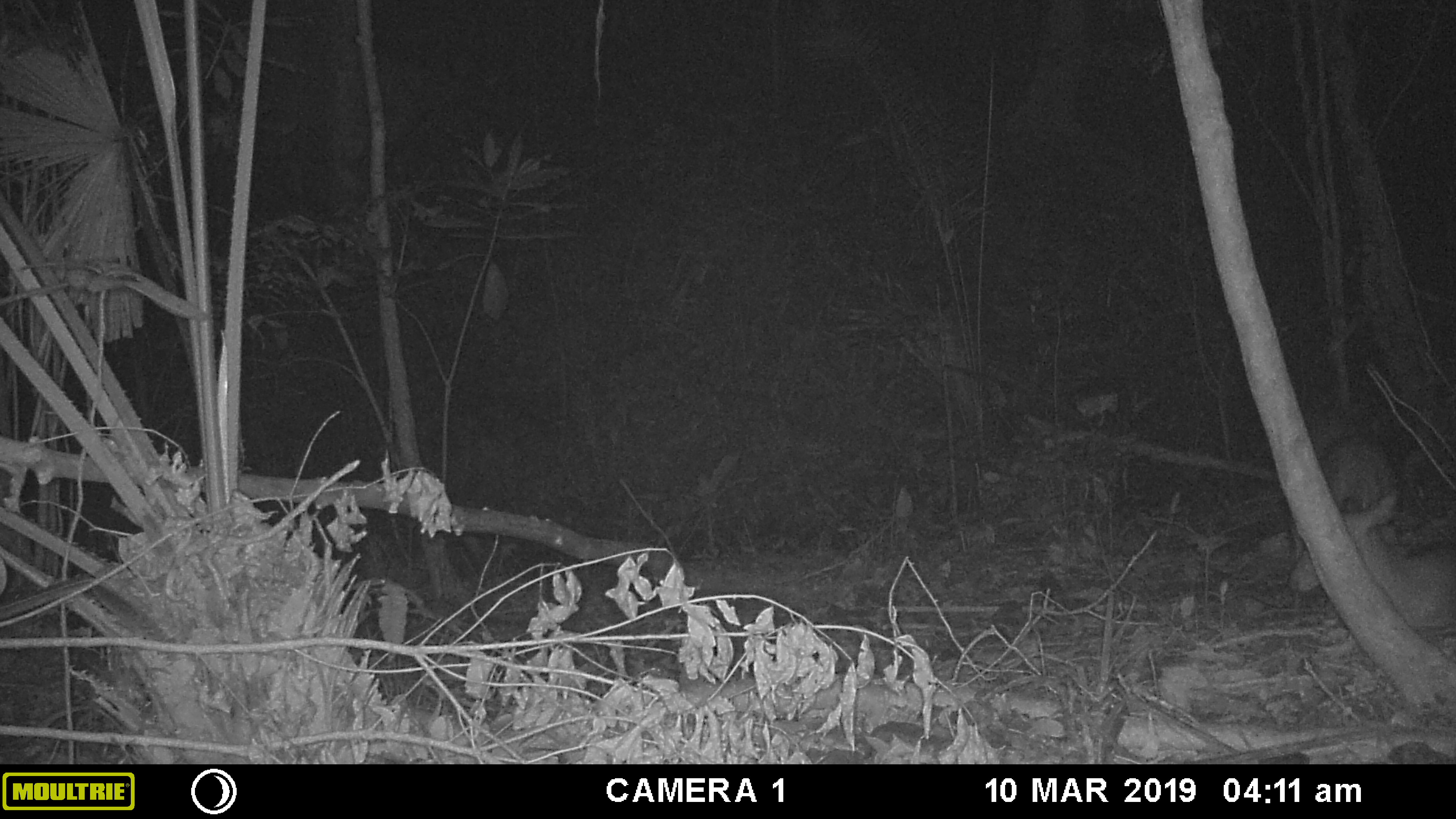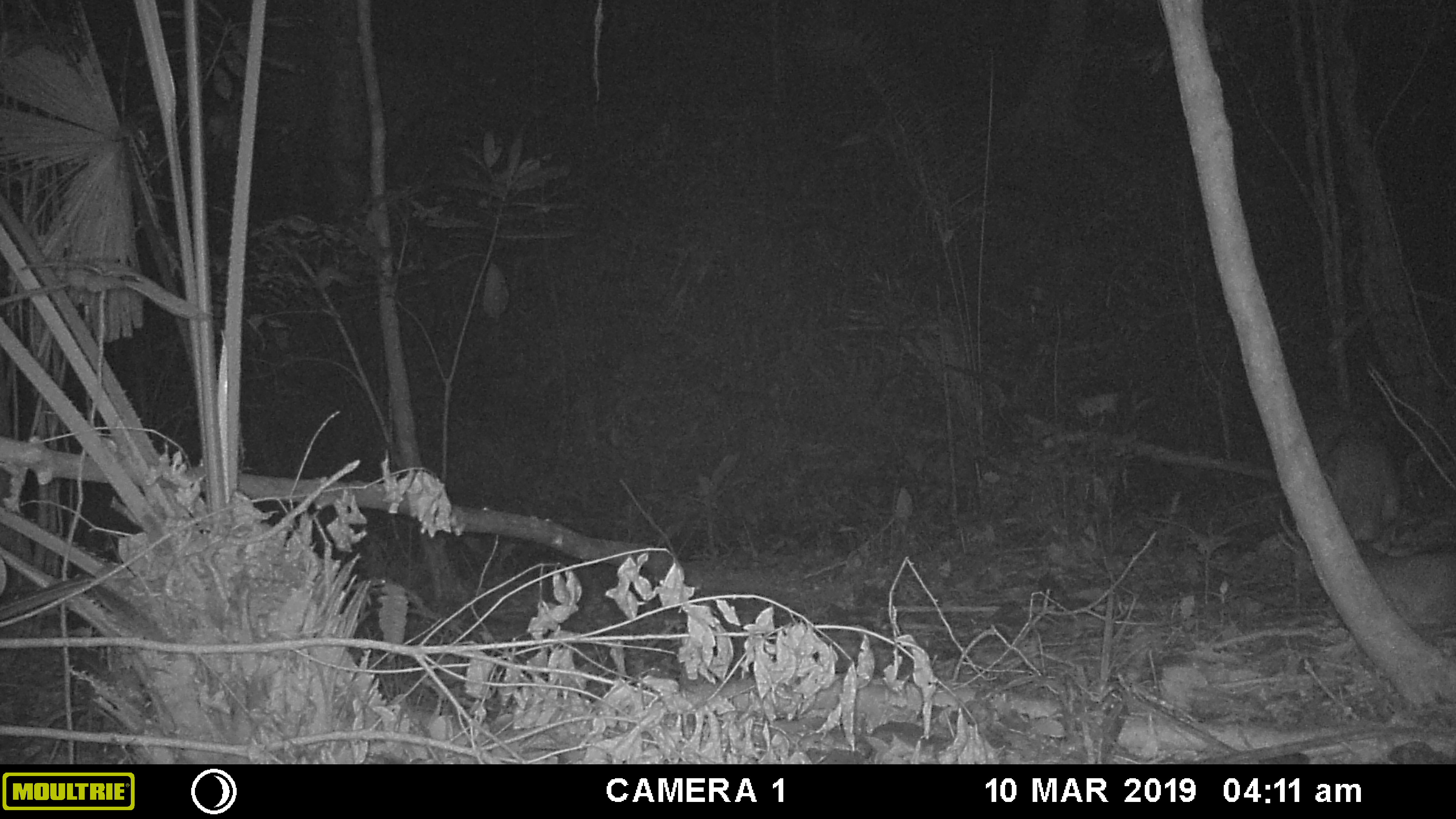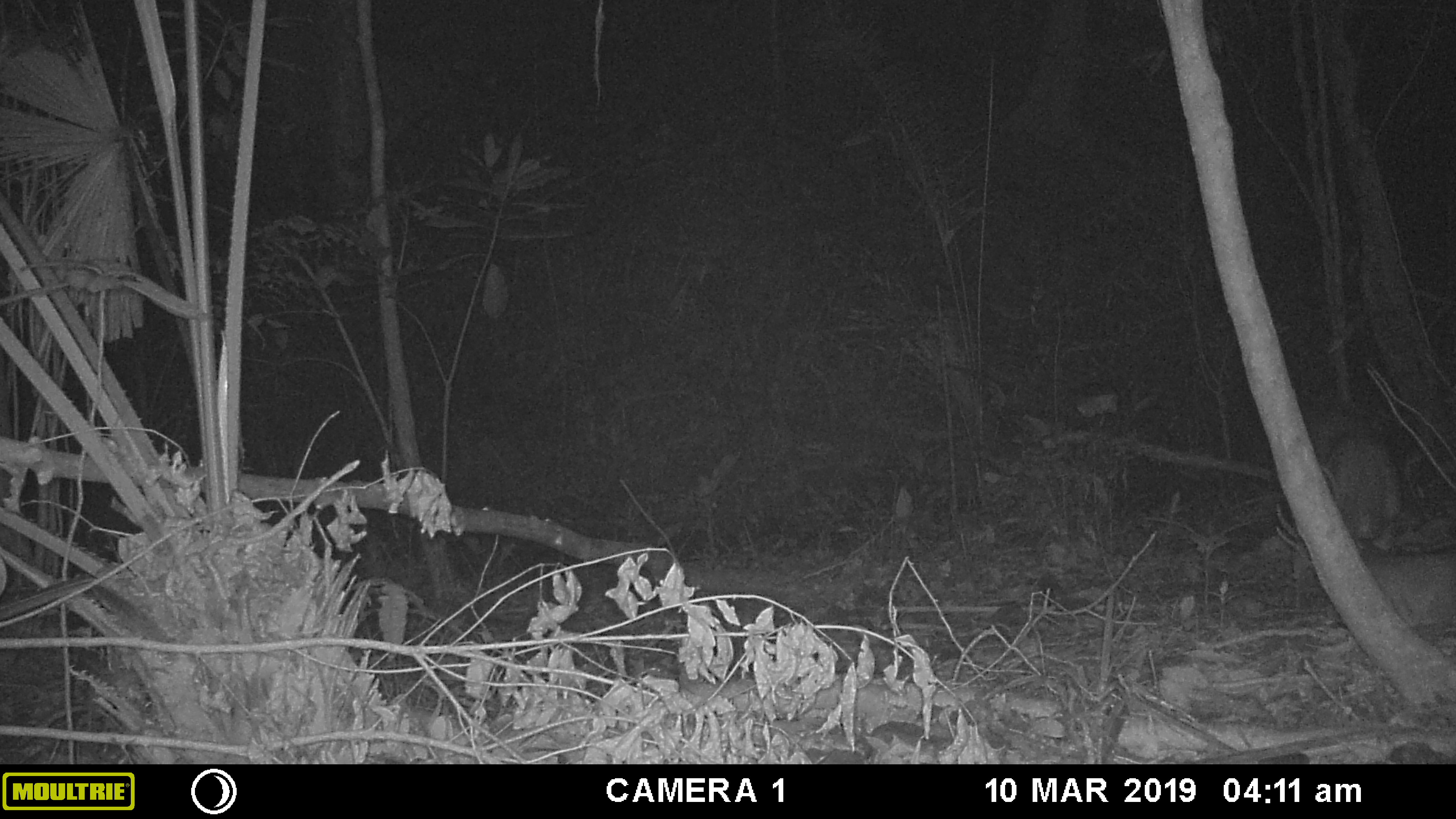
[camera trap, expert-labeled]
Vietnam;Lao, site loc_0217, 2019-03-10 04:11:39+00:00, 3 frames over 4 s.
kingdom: Animalia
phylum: Chordata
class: Mammalia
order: Artiodactyla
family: Cervidae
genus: Muntiacus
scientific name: Muntiacus vuquangensis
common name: large-antlered muntjac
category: large antlered muntjac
Large antlered muntjac (large-antlered muntjac) (Muntiacus vuquangensis). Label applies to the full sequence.